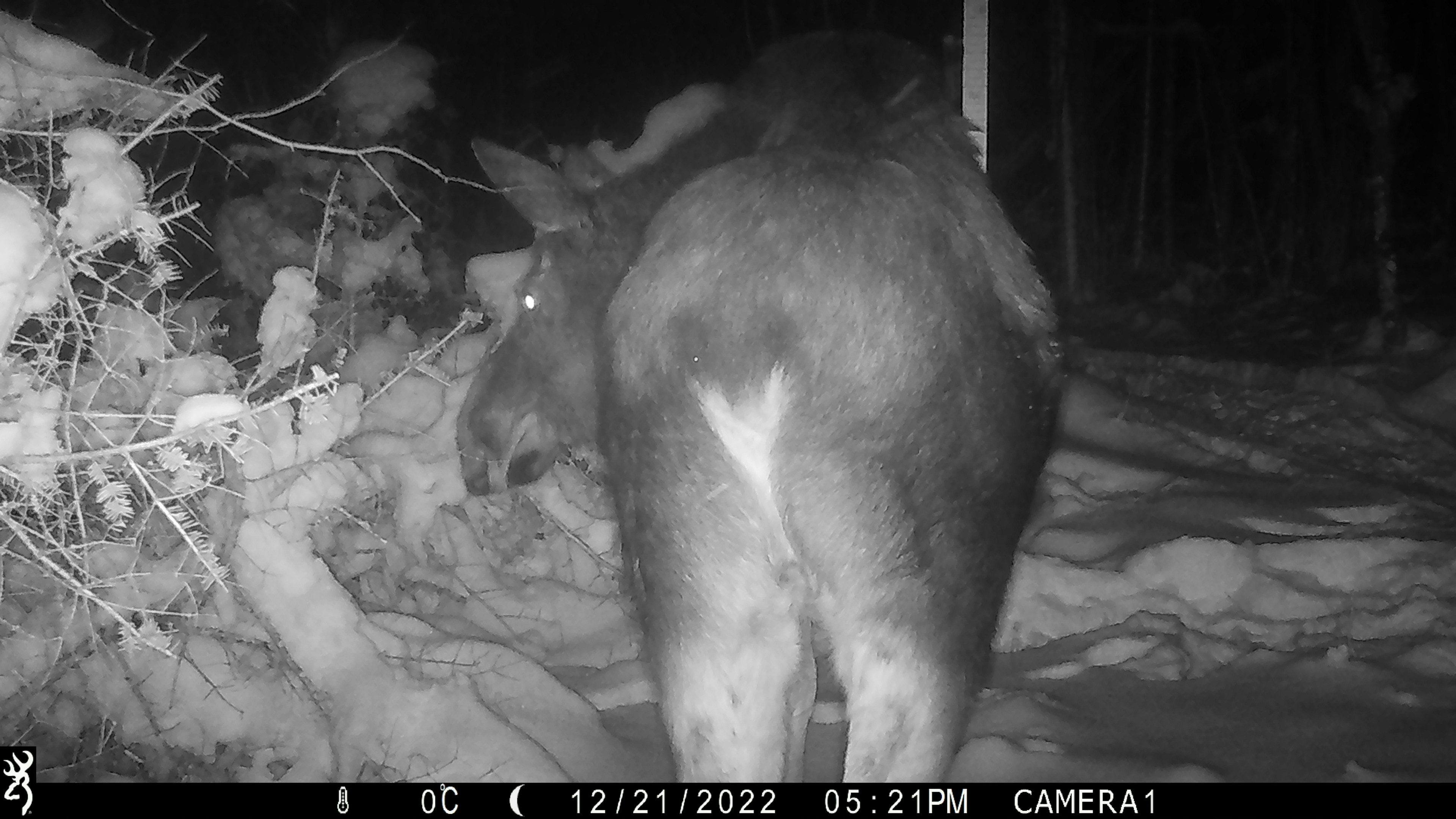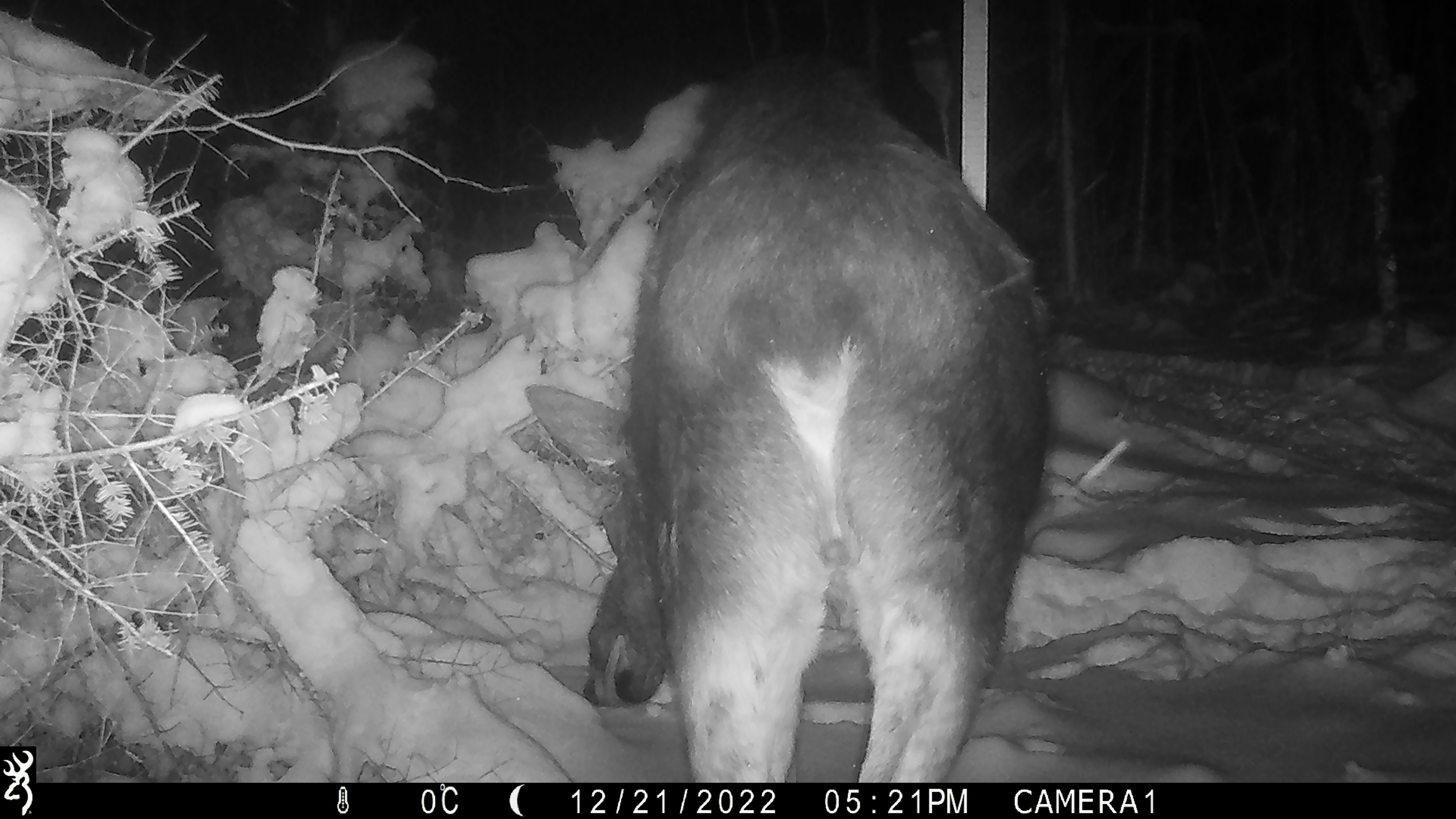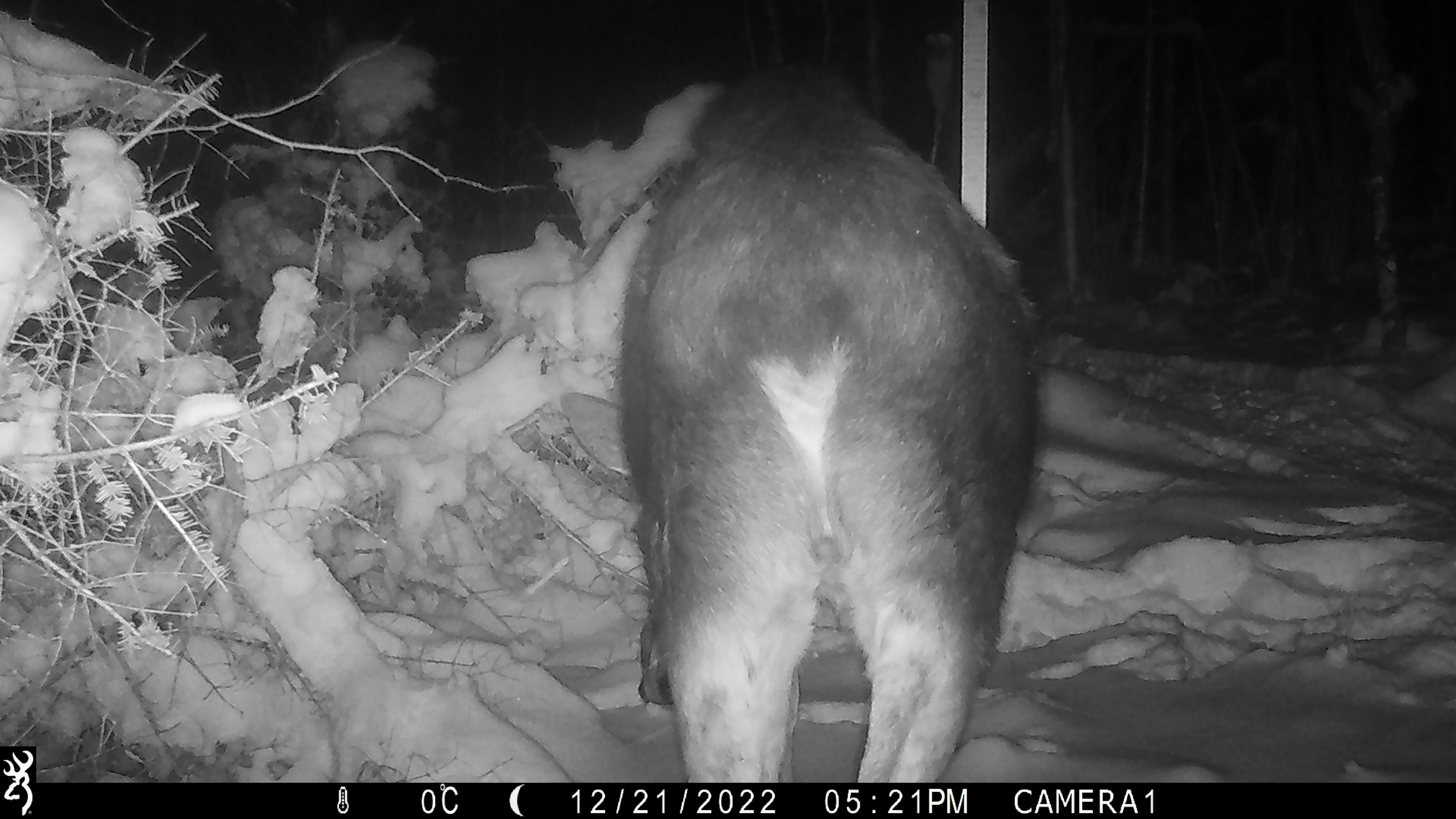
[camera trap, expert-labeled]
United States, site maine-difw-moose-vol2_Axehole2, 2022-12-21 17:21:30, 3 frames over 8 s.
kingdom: Animalia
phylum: Chordata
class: Mammalia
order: Artiodactyla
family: Cervidae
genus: Alces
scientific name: Alces alces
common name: moose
Moose (Alces alces).